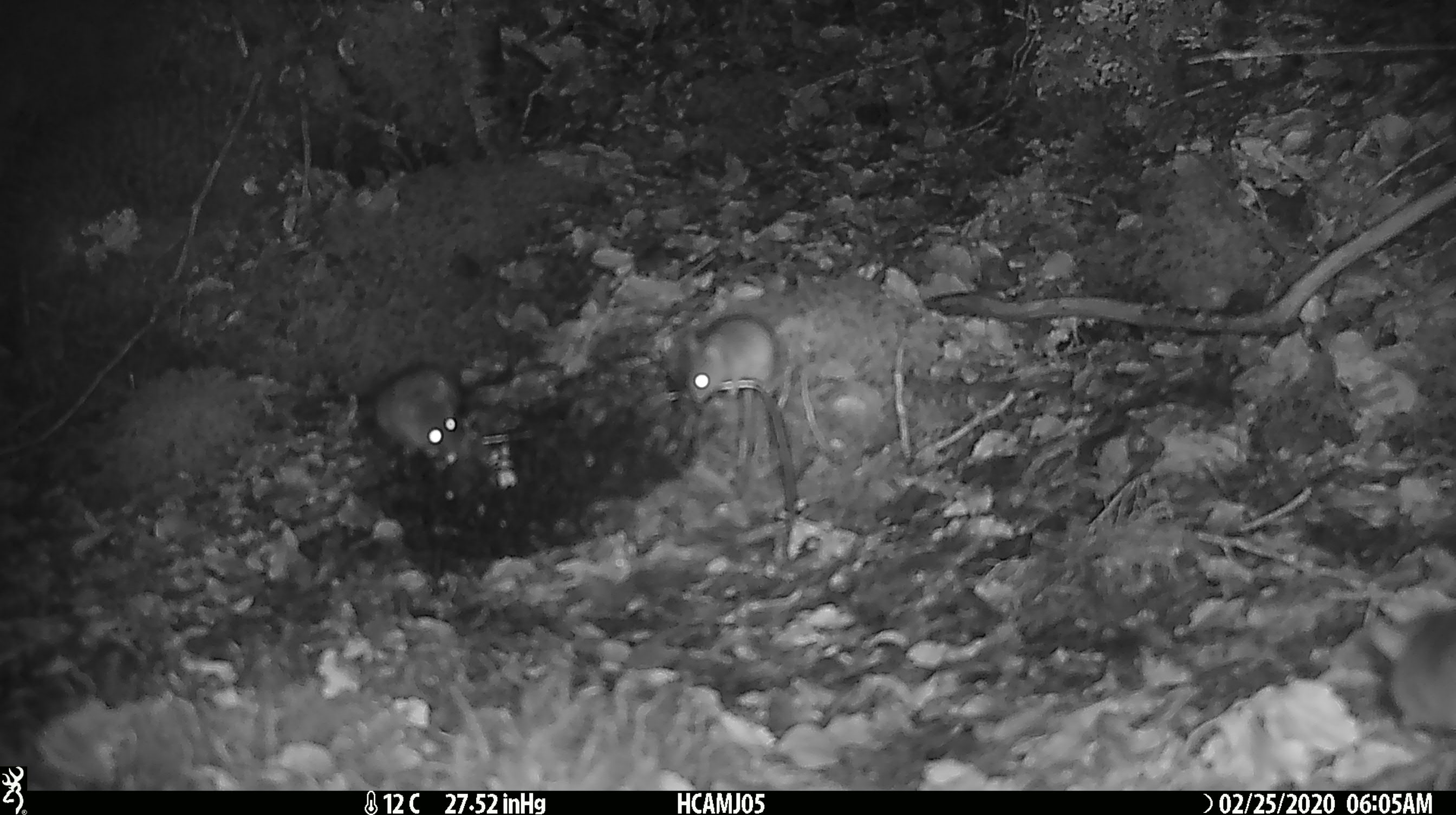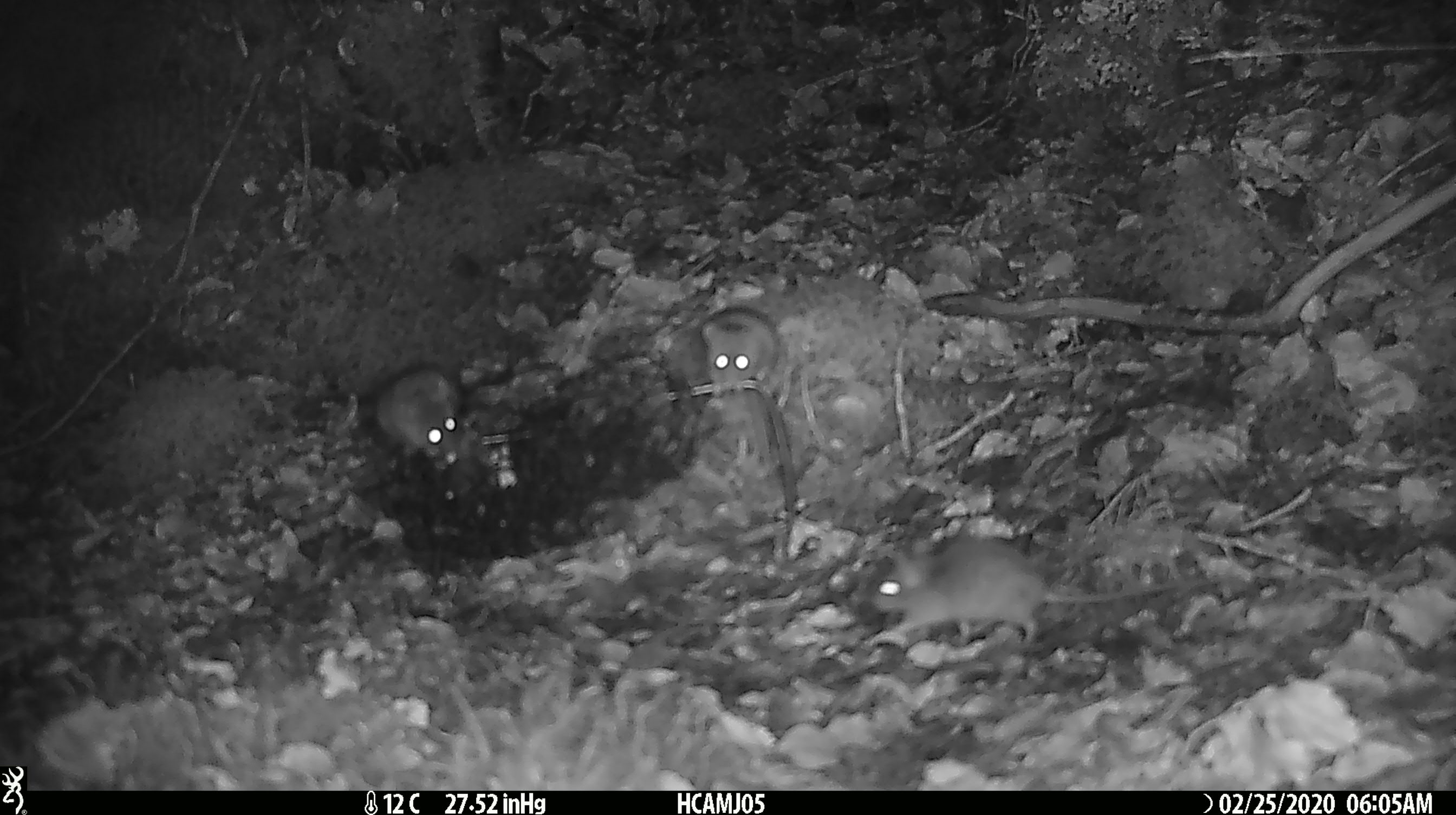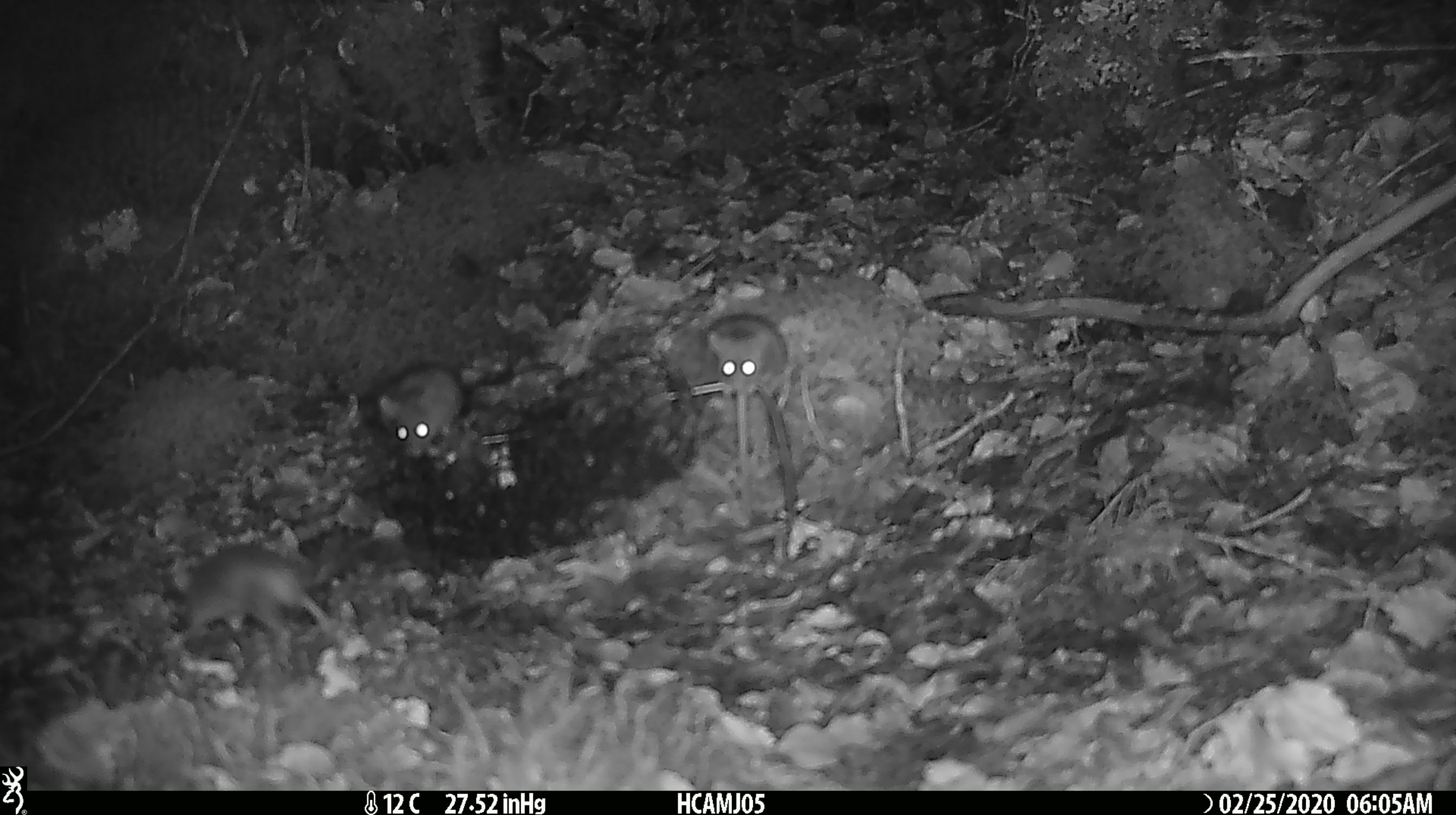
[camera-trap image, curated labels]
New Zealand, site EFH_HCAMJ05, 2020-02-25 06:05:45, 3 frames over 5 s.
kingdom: Animalia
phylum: Chordata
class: Mammalia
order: Rodentia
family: Muridae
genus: Mus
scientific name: Mus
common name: mouse